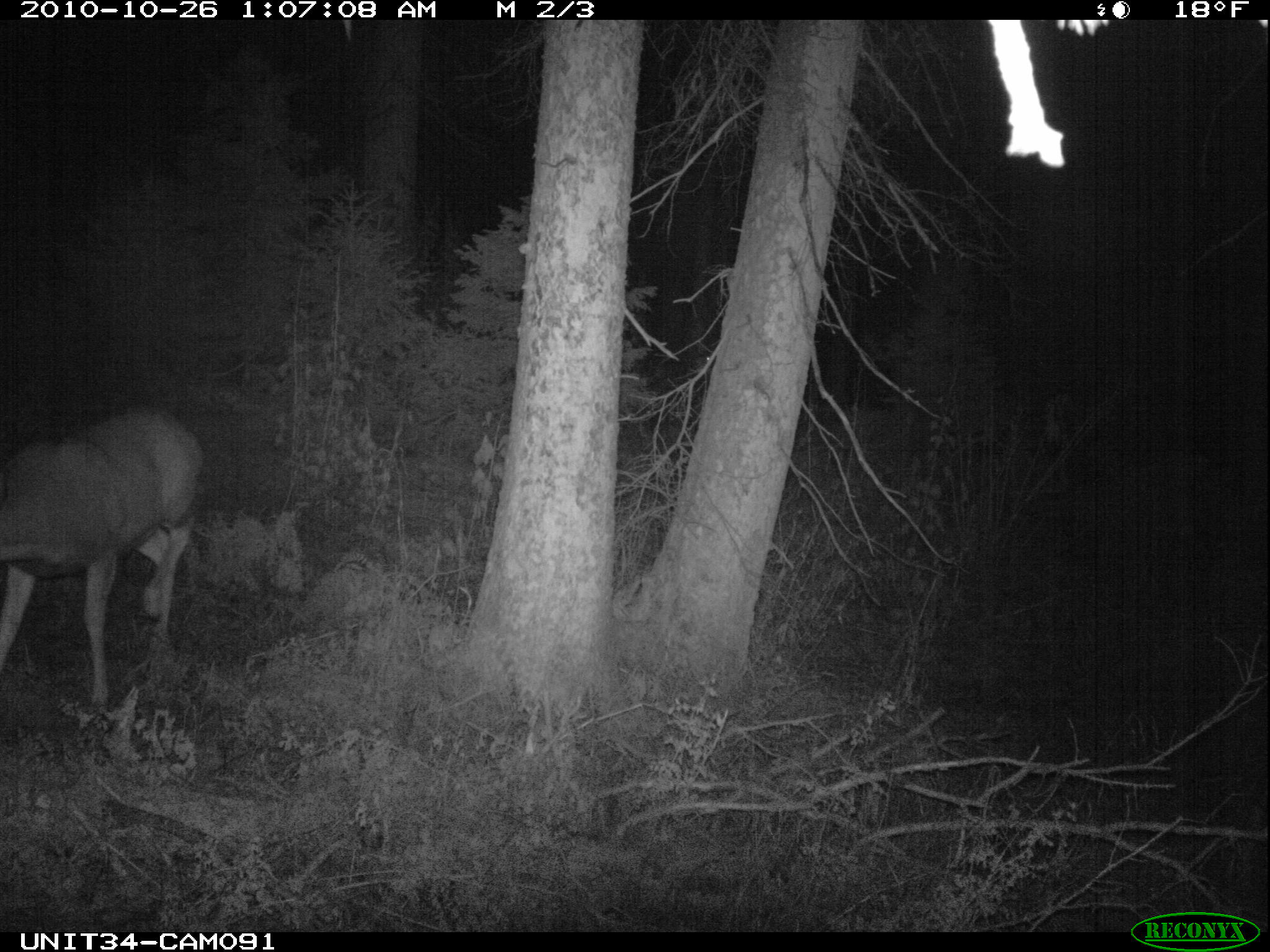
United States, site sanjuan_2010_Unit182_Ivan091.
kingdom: Animalia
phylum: Chordata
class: Mammalia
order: Artiodactyla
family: Cervidae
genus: Odocoileus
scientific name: Odocoileus hemionus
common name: mule deer